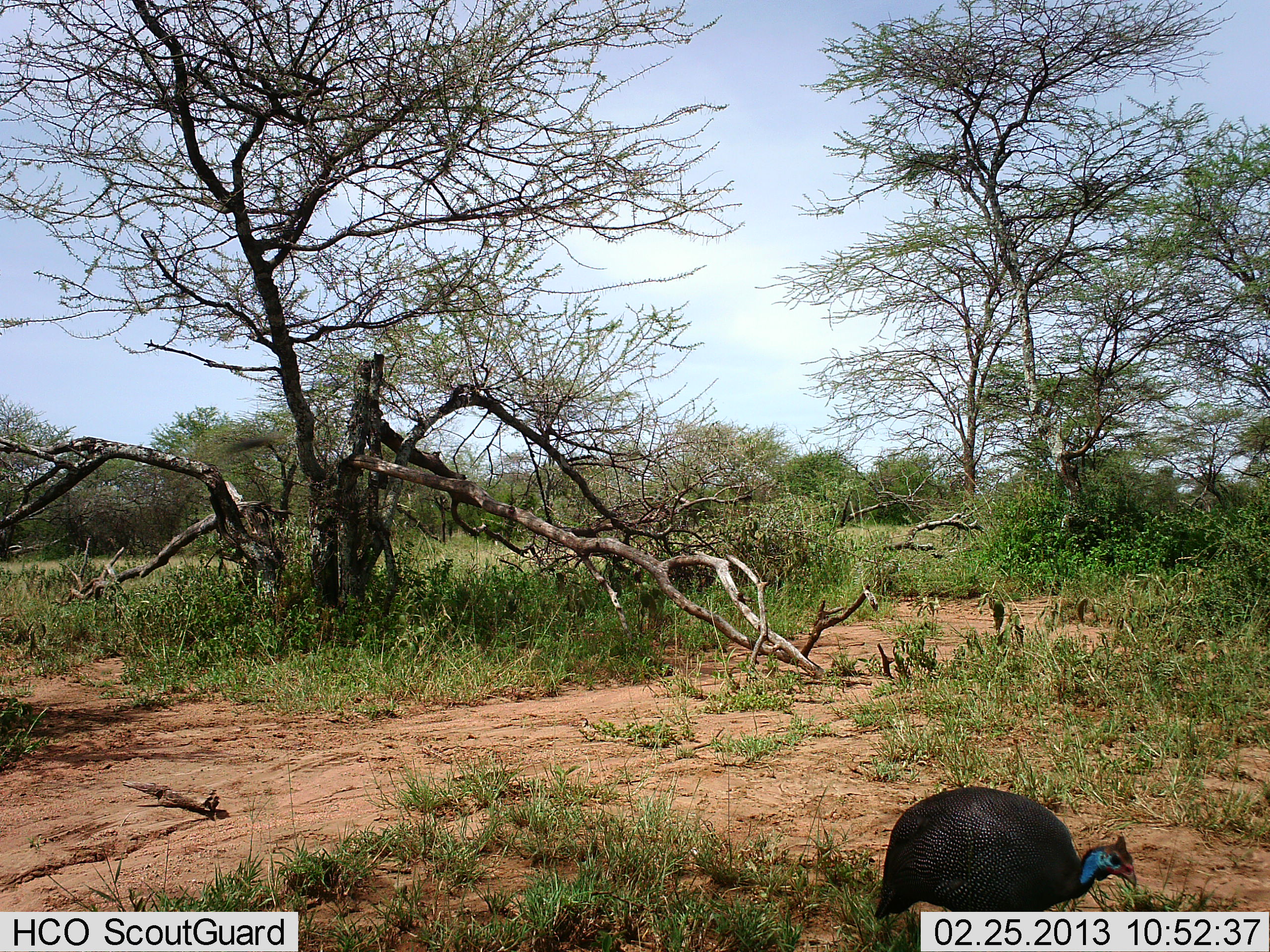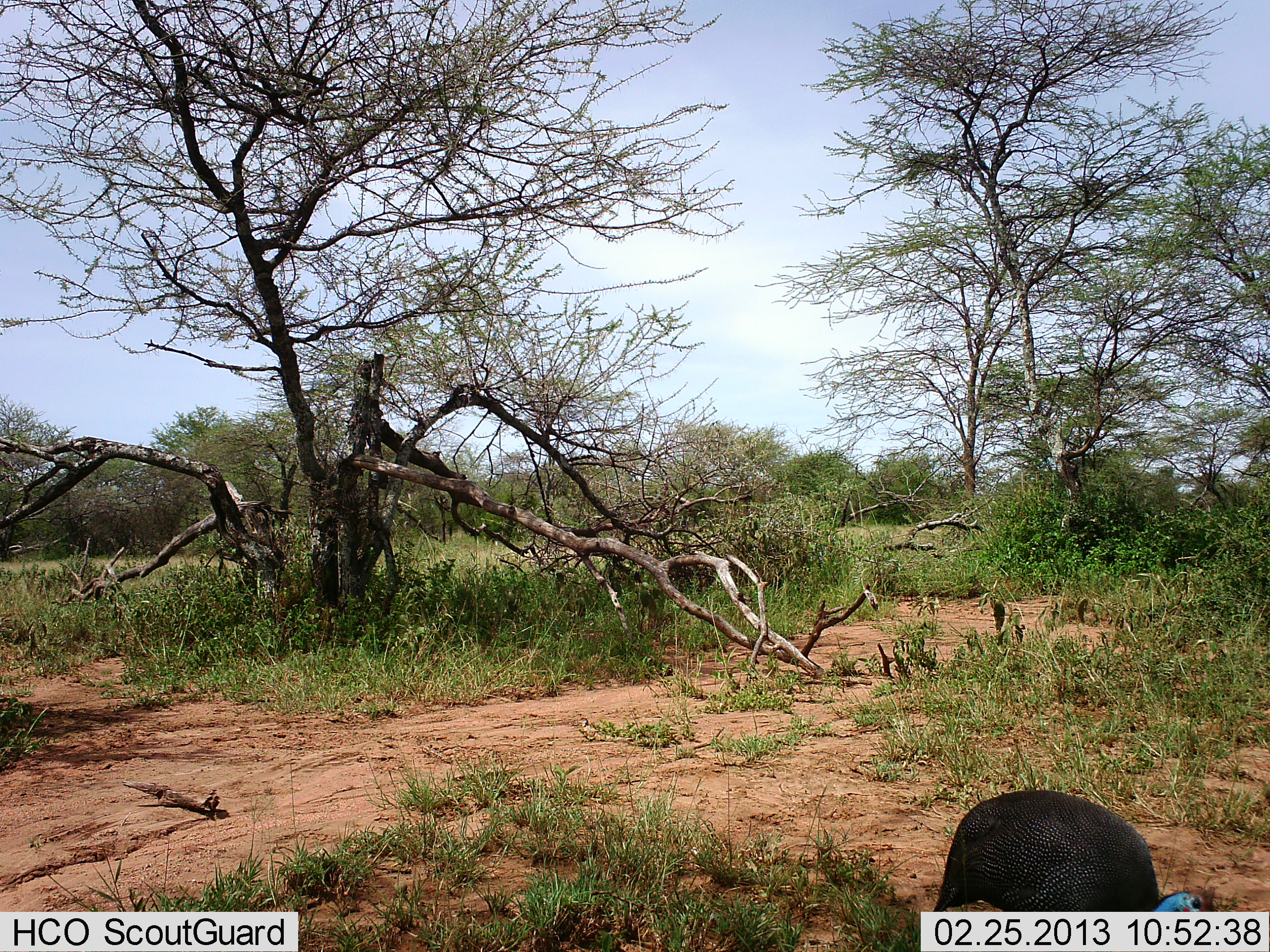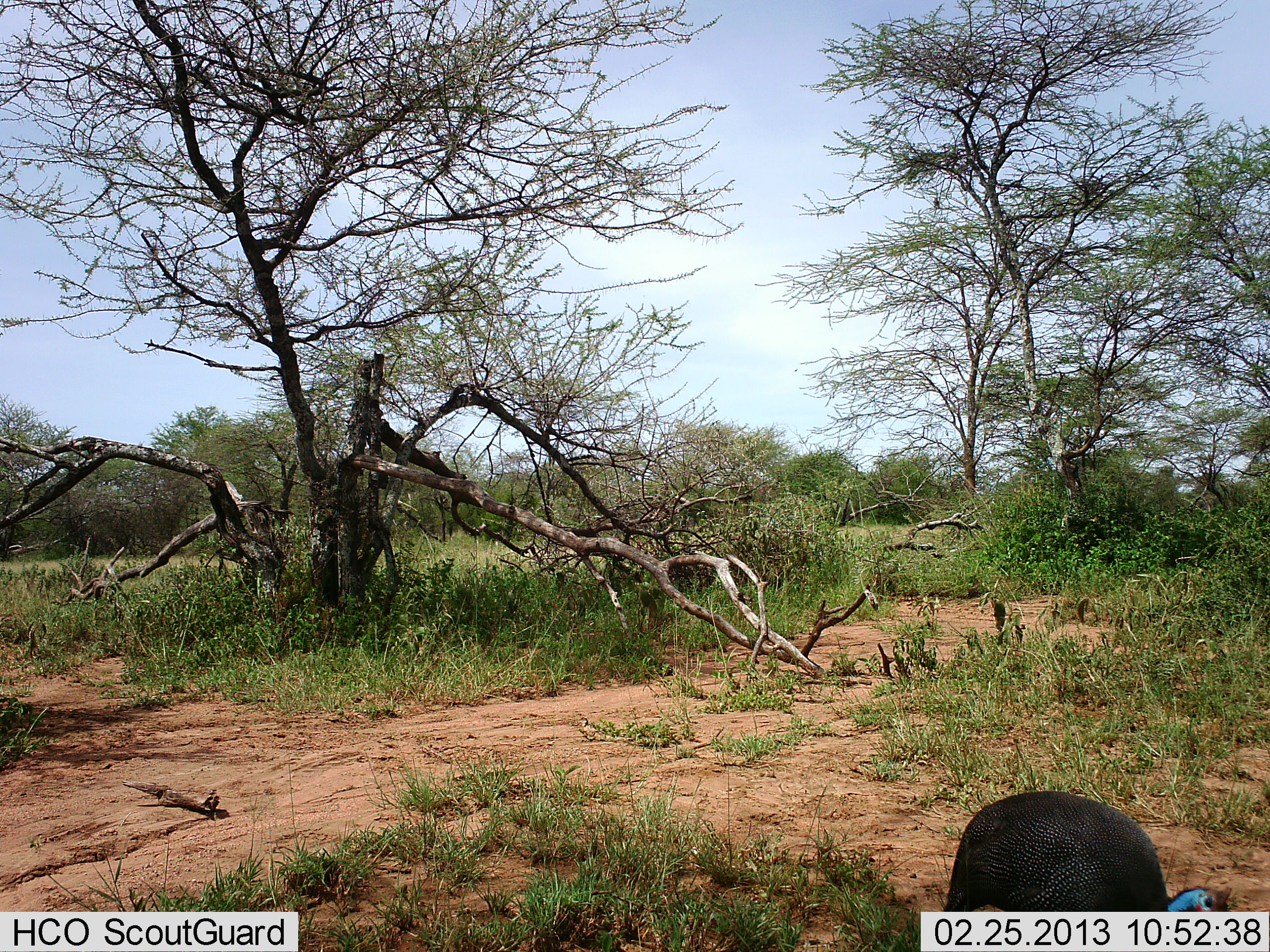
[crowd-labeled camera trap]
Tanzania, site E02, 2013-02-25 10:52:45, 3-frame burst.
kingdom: Animalia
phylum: Chordata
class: Aves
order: Galliformes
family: Numididae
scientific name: Numididae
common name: guinea fowl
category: guineafowl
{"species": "guineafowl (guinea fowl) (Numididae)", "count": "1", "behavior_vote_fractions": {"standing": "28%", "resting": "0%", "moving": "31%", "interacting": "0%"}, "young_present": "0%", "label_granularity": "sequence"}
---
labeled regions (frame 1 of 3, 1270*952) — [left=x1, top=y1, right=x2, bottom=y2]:
animal: [left=872, top=785, right=1137, bottom=920]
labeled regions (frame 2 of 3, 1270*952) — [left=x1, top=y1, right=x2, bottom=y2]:
animal: [left=932, top=788, right=1219, bottom=912]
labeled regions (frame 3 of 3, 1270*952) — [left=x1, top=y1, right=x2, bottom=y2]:
animal: [left=942, top=788, right=1238, bottom=911]